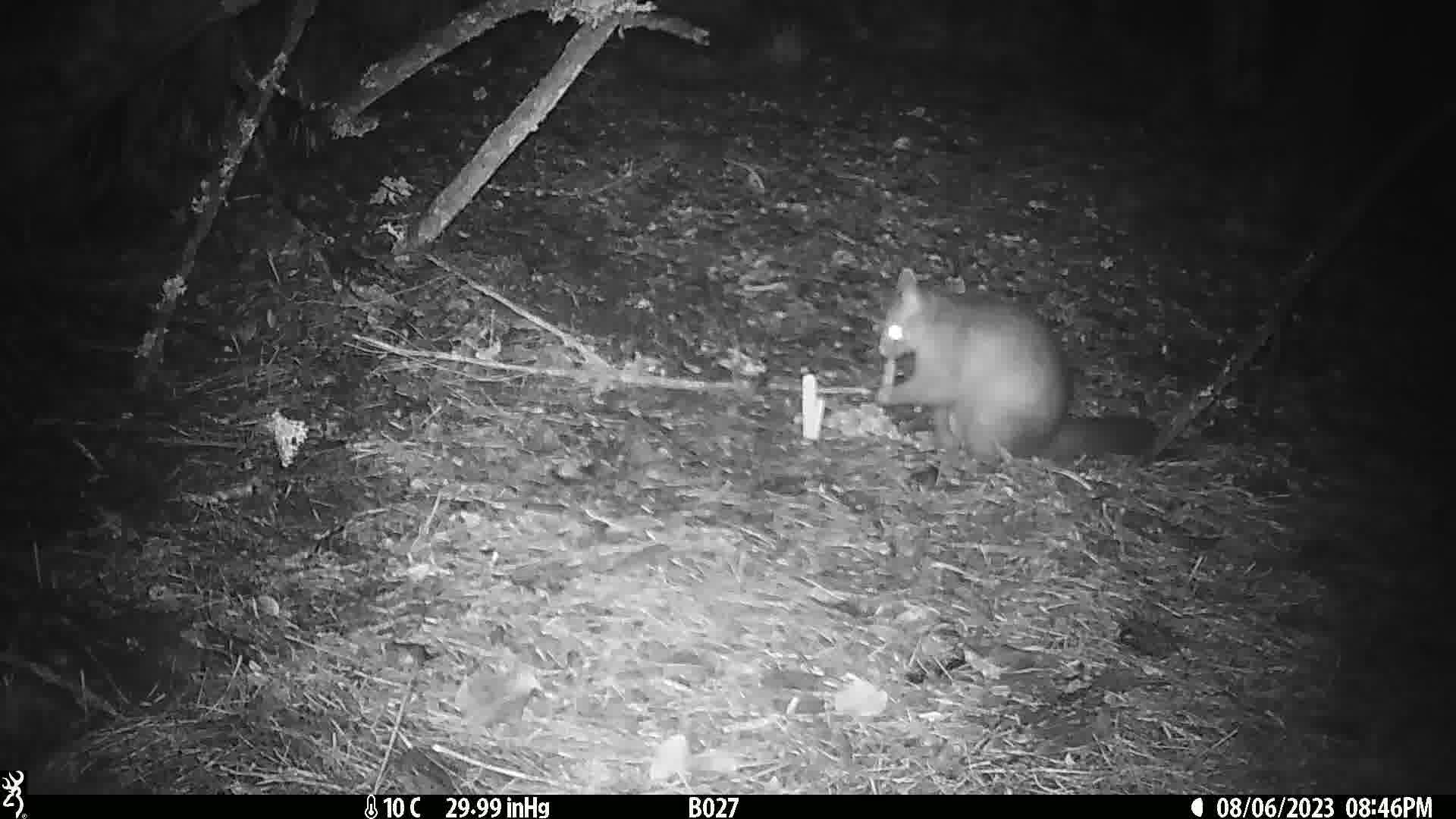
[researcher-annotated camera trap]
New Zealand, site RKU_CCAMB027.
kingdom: Animalia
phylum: Chordata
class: Mammalia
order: Diprotodontia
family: Phalangeridae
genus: Trichosurus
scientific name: Trichosurus vulpecula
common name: common brushtail possum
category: possum